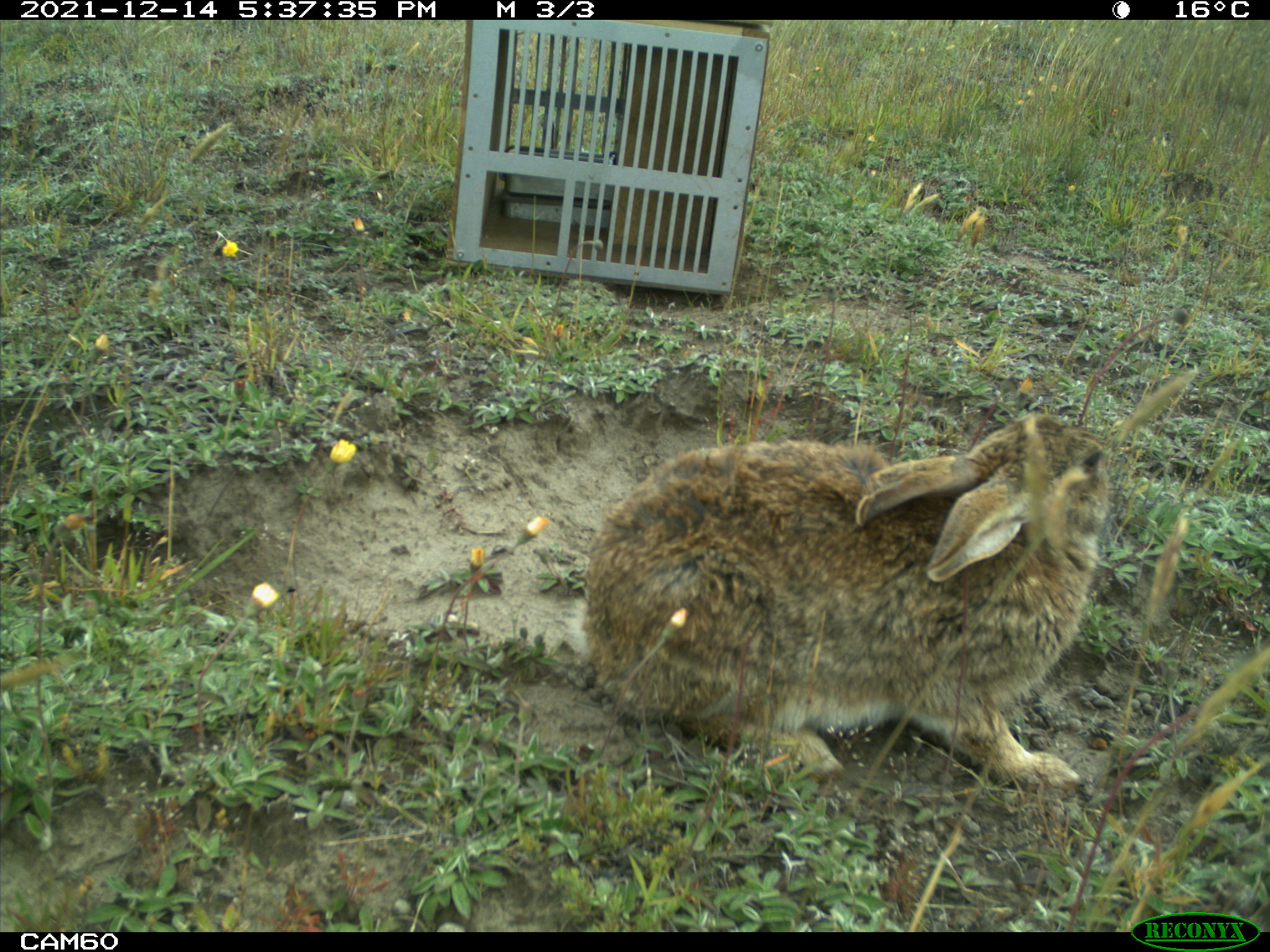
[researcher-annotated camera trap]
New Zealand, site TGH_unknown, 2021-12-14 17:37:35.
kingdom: Animalia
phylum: Chordata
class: Mammalia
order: Lagomorpha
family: Leporidae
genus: Oryctolagus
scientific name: Oryctolagus cuniculus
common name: european rabbit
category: rabbit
Rabbit (european rabbit) (Oryctolagus cuniculus).